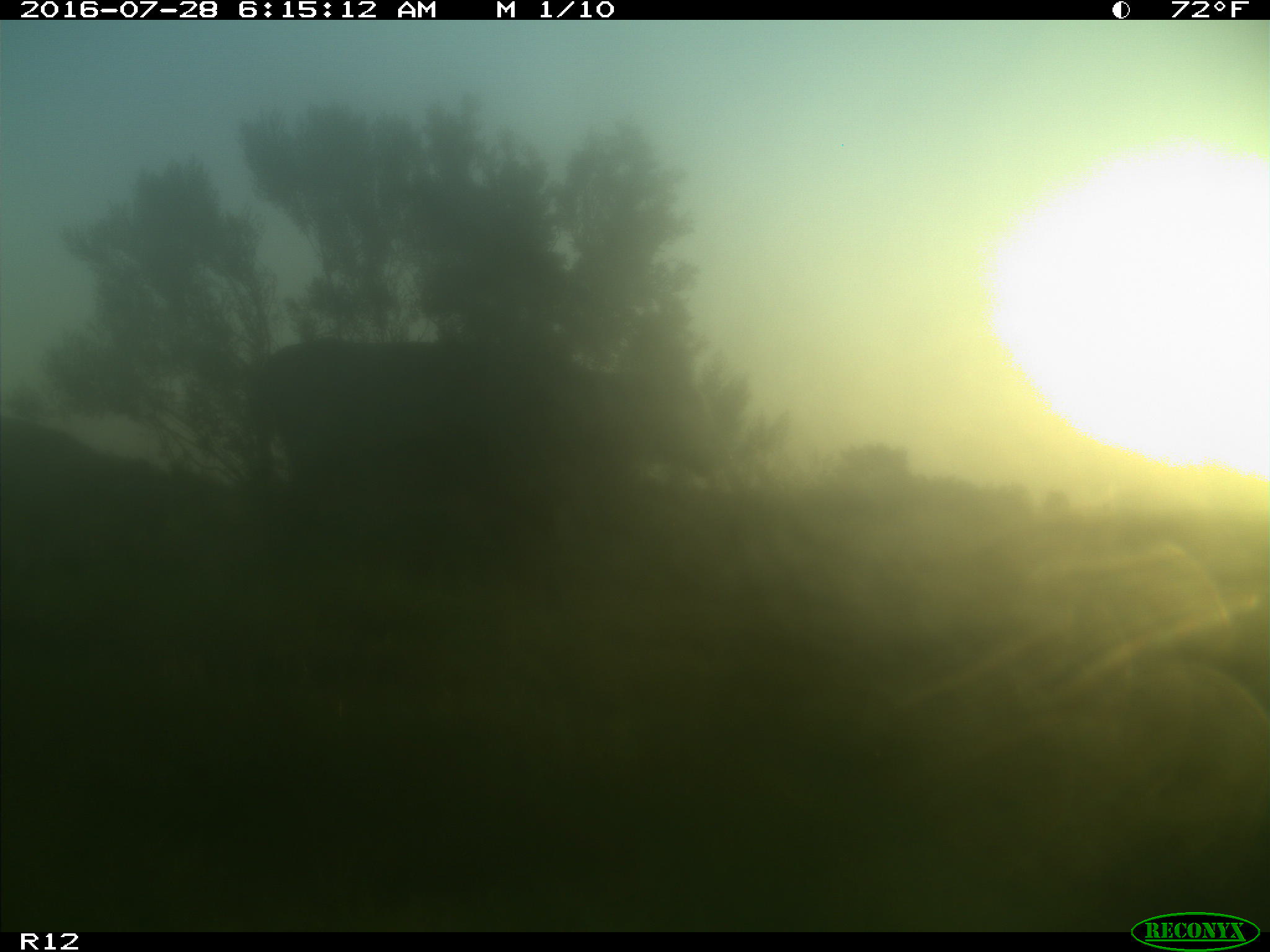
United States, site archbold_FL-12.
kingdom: Animalia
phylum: Chordata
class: Mammalia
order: Artiodactyla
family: Bovidae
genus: Bos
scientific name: Bos taurus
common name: domestic cow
Bos taurus (domestic cow).